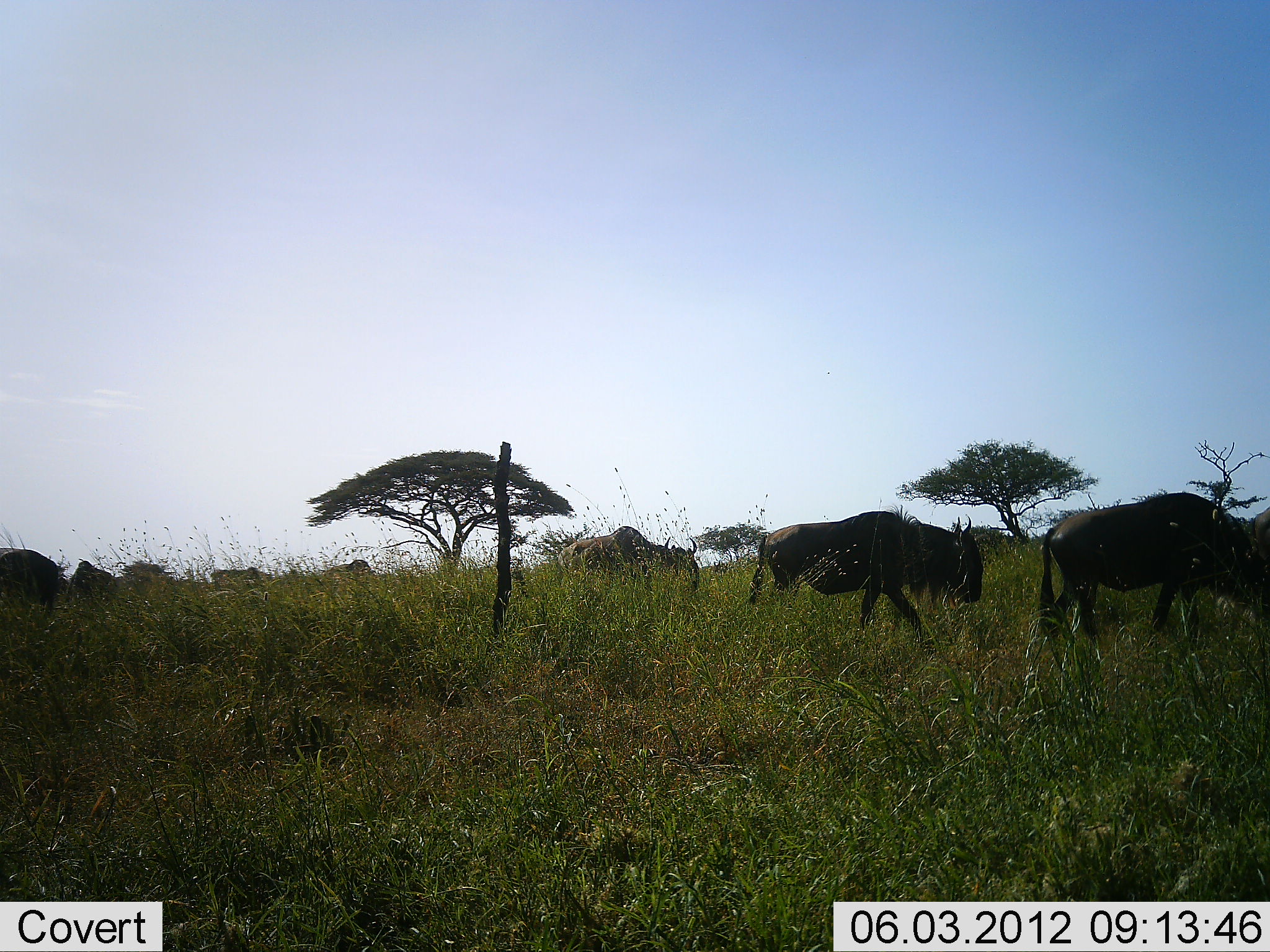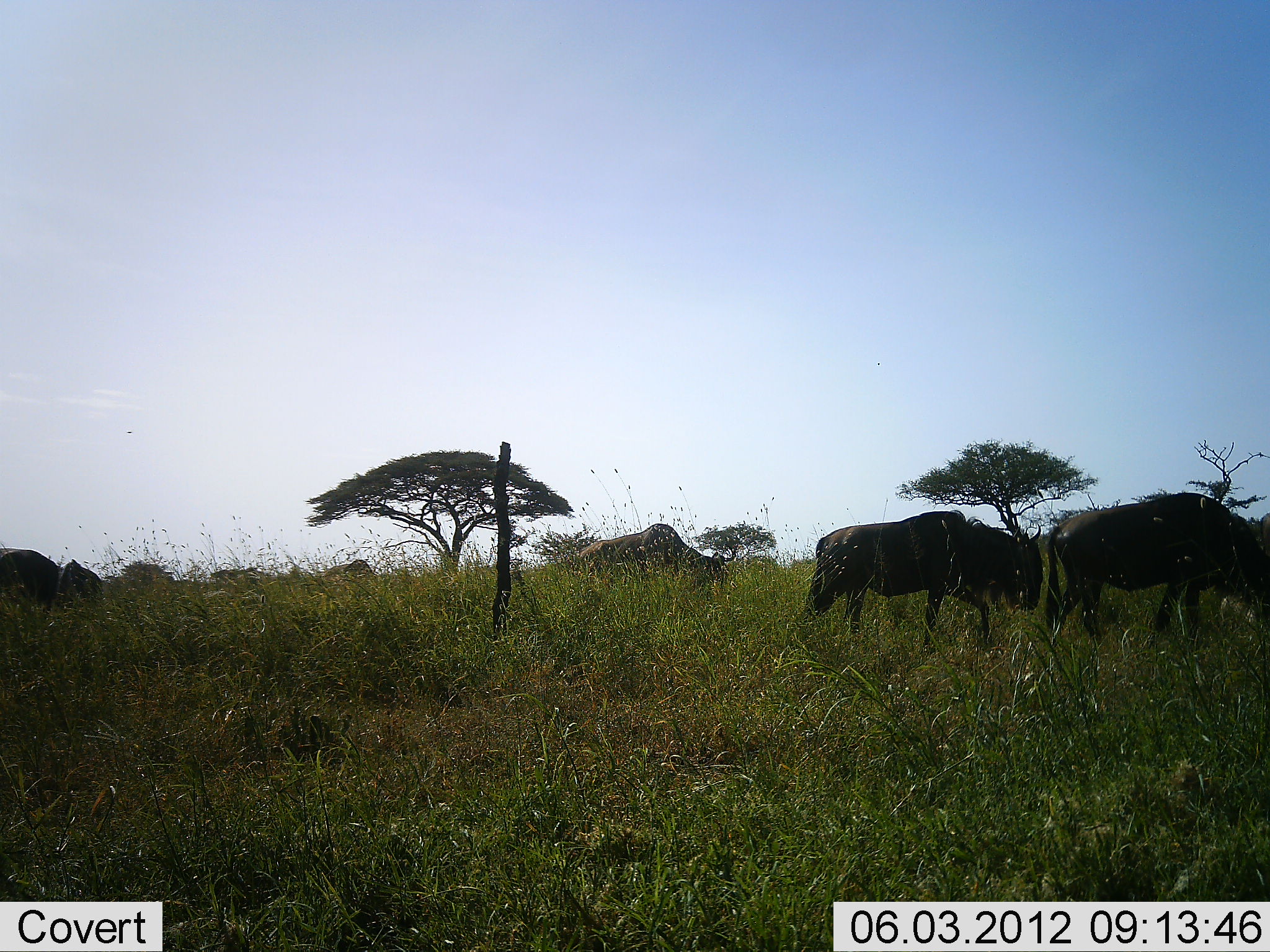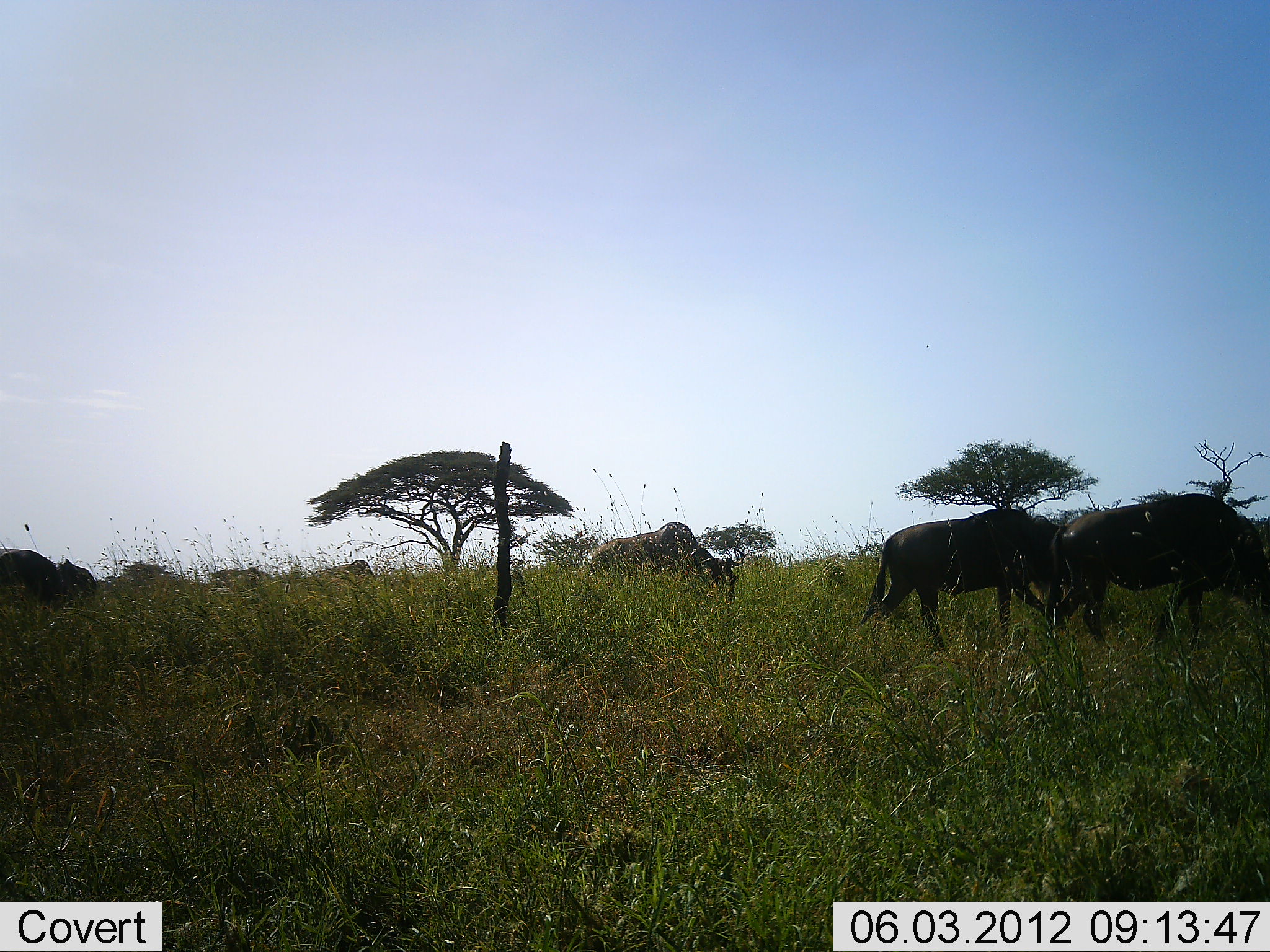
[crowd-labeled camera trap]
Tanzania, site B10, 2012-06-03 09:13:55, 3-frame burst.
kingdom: Animalia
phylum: Chordata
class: Mammalia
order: Artiodactyla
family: Bovidae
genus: Connochaetes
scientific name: Connochaetes taurinus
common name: blue wildebeest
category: wildebeest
Wildebeest (blue wildebeest) (Connochaetes taurinus), count 6. Behavior (volunteer vote fractions): standing 50%, resting 0%, moving 80%, interacting 0%. Young present (vote fraction): 0%. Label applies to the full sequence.